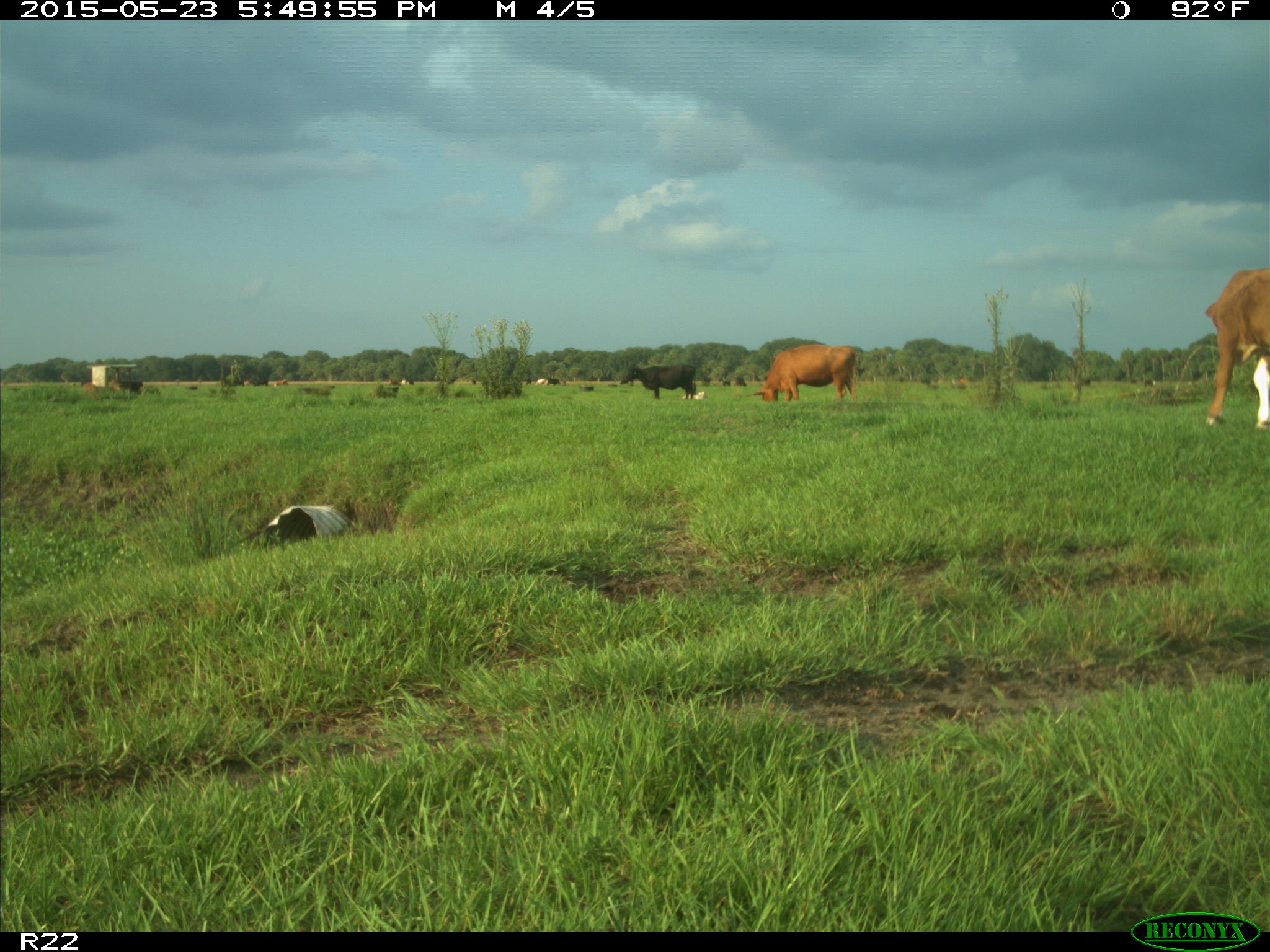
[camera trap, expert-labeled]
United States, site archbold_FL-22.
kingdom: Animalia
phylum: Chordata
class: Mammalia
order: Artiodactyla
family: Bovidae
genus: Bos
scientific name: Bos taurus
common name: domestic cow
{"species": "Bos taurus (domestic cow)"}